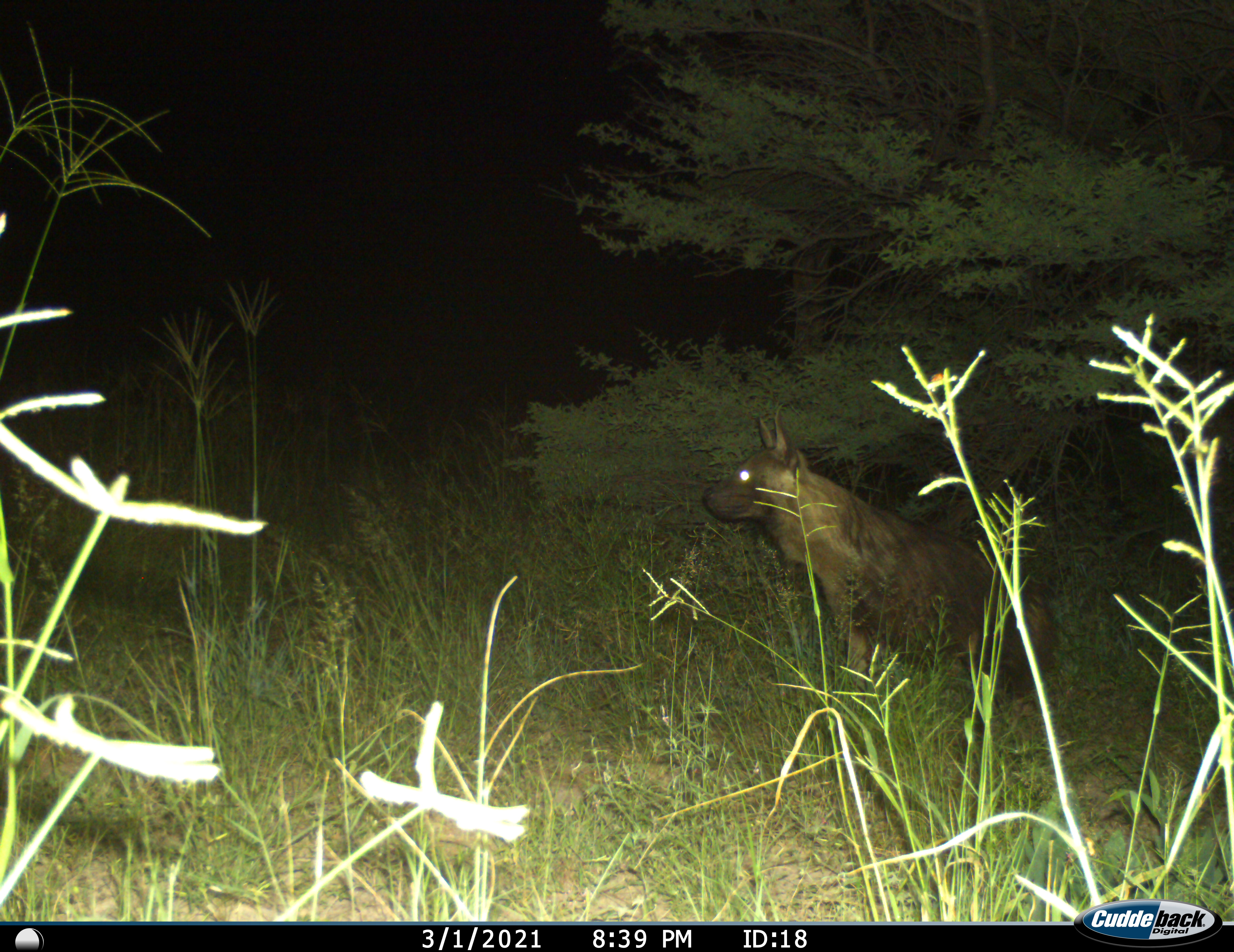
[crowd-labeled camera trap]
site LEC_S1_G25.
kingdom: Animalia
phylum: Chordata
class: Mammalia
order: Carnivora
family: Hyaenidae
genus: Parahyaena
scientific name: Parahyaena brunnea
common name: brown hyena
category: hyenabrown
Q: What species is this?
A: Hyenabrown (brown hyena) (Parahyaena brunnea).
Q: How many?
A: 1.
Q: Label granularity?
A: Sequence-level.